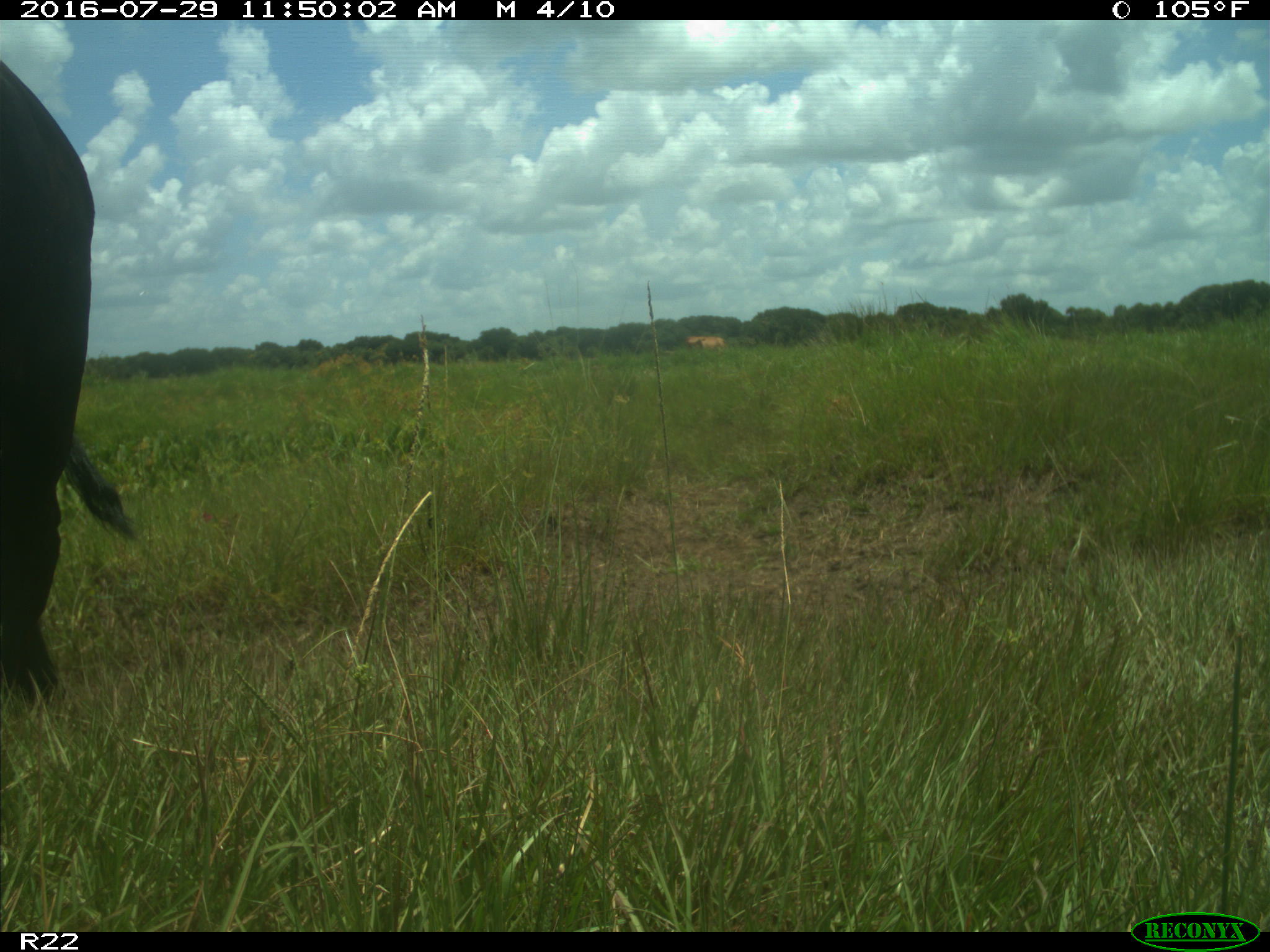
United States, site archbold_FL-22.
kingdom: Animalia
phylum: Chordata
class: Mammalia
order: Artiodactyla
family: Bovidae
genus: Bos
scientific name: Bos taurus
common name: domestic cow